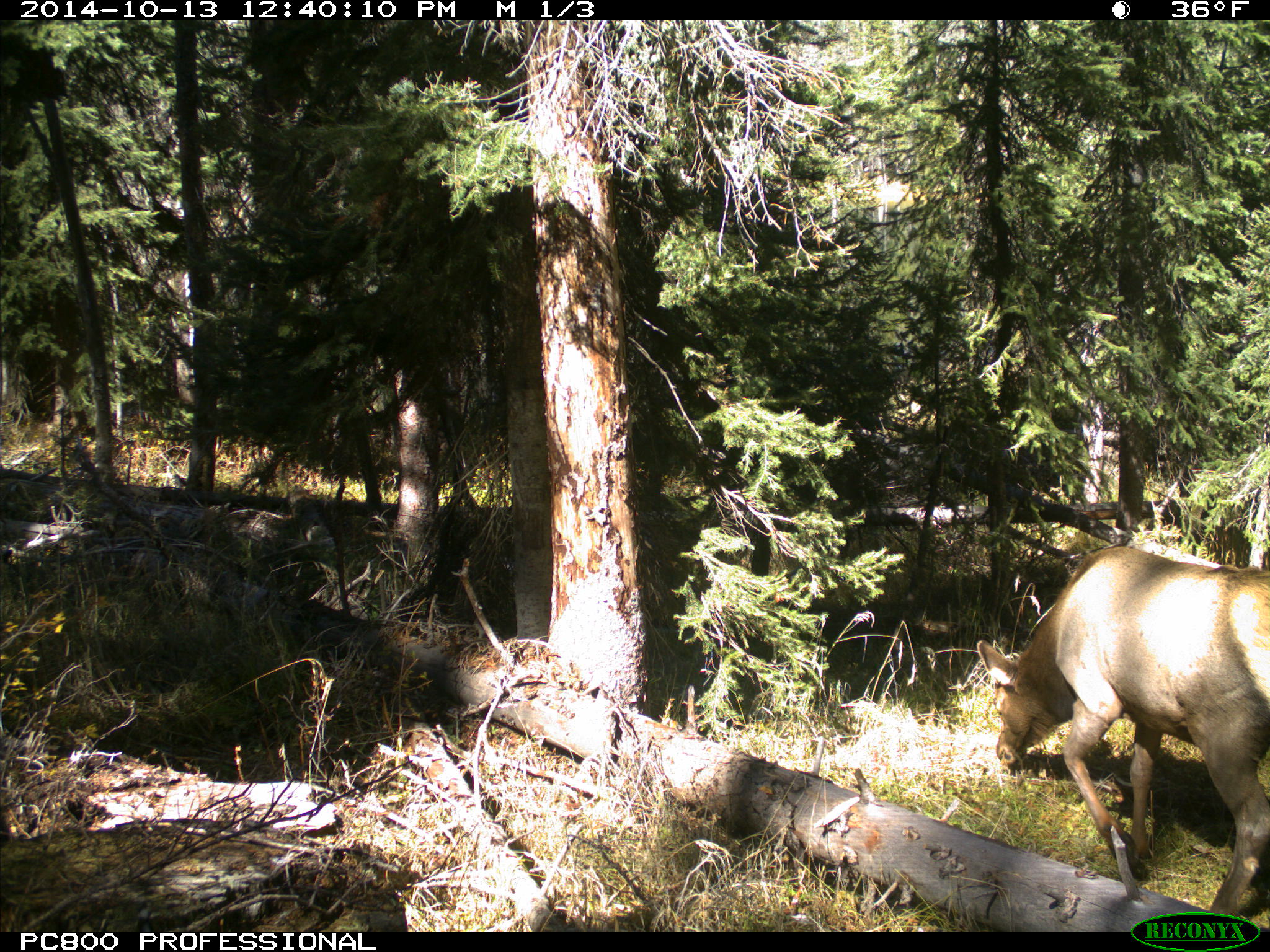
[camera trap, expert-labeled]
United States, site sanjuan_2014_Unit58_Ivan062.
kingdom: Animalia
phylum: Chordata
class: Mammalia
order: Artiodactyla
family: Cervidae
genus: Cervus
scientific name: Cervus elaphus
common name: red deer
Cervus elaphus (red deer).